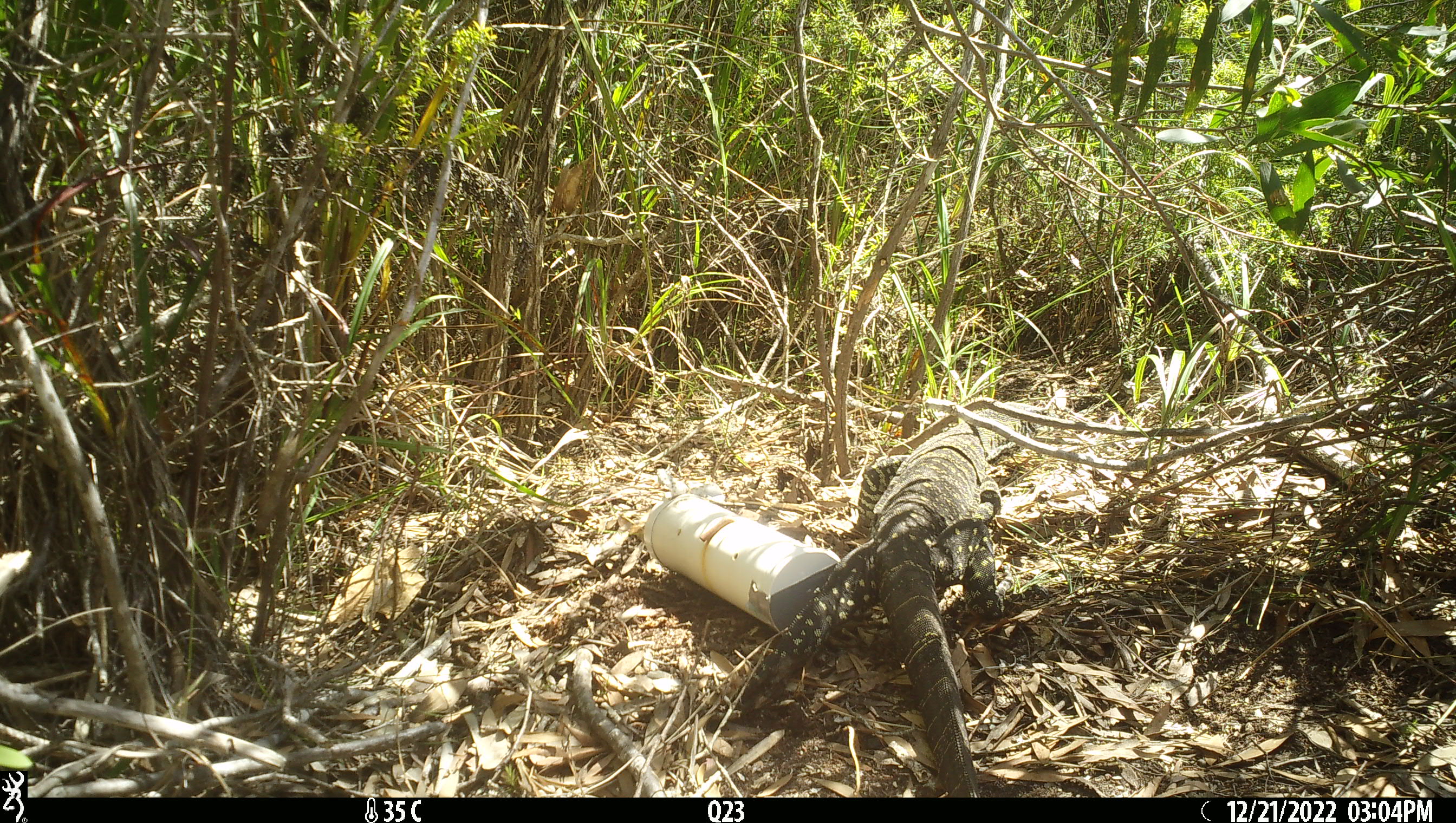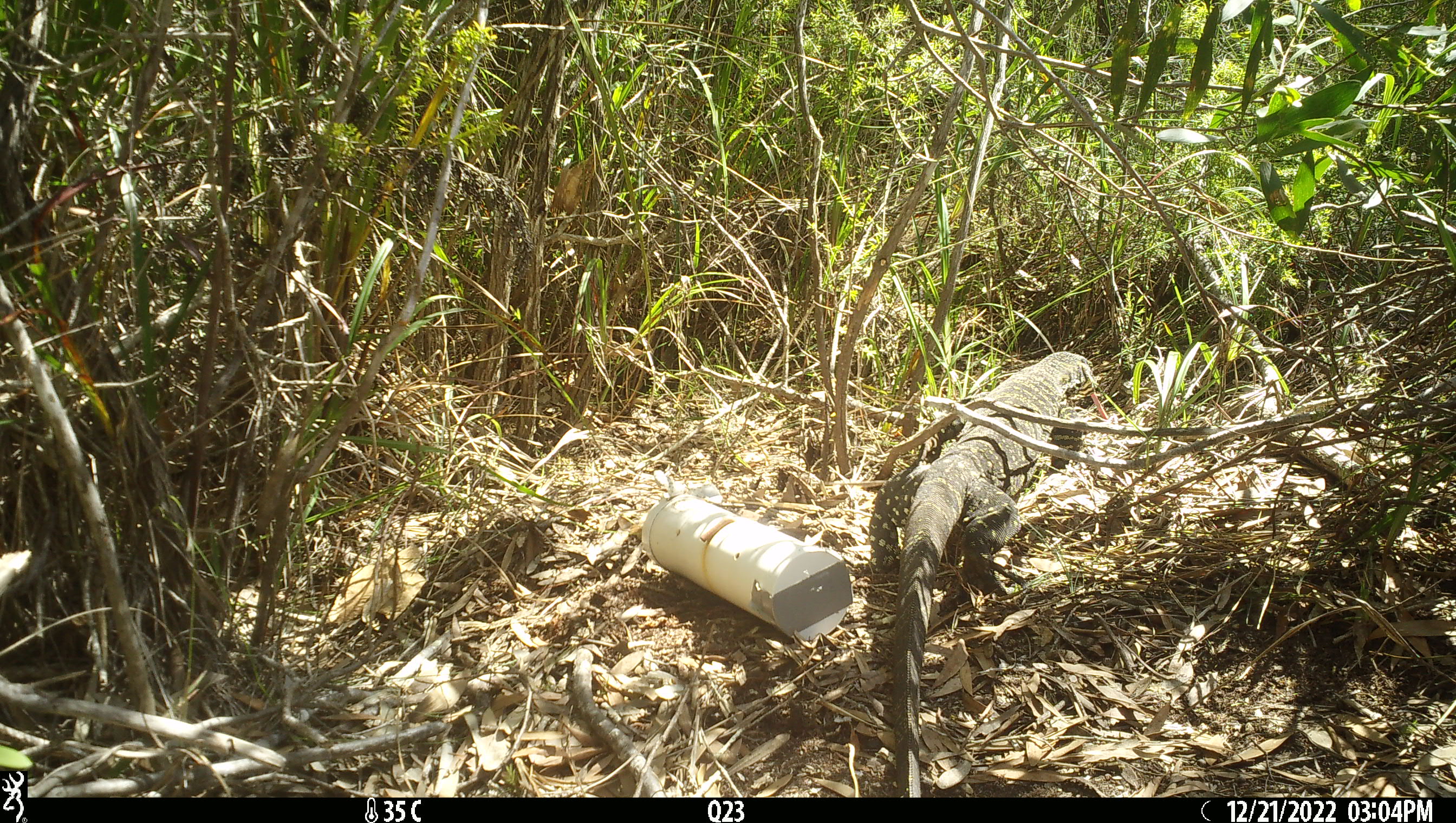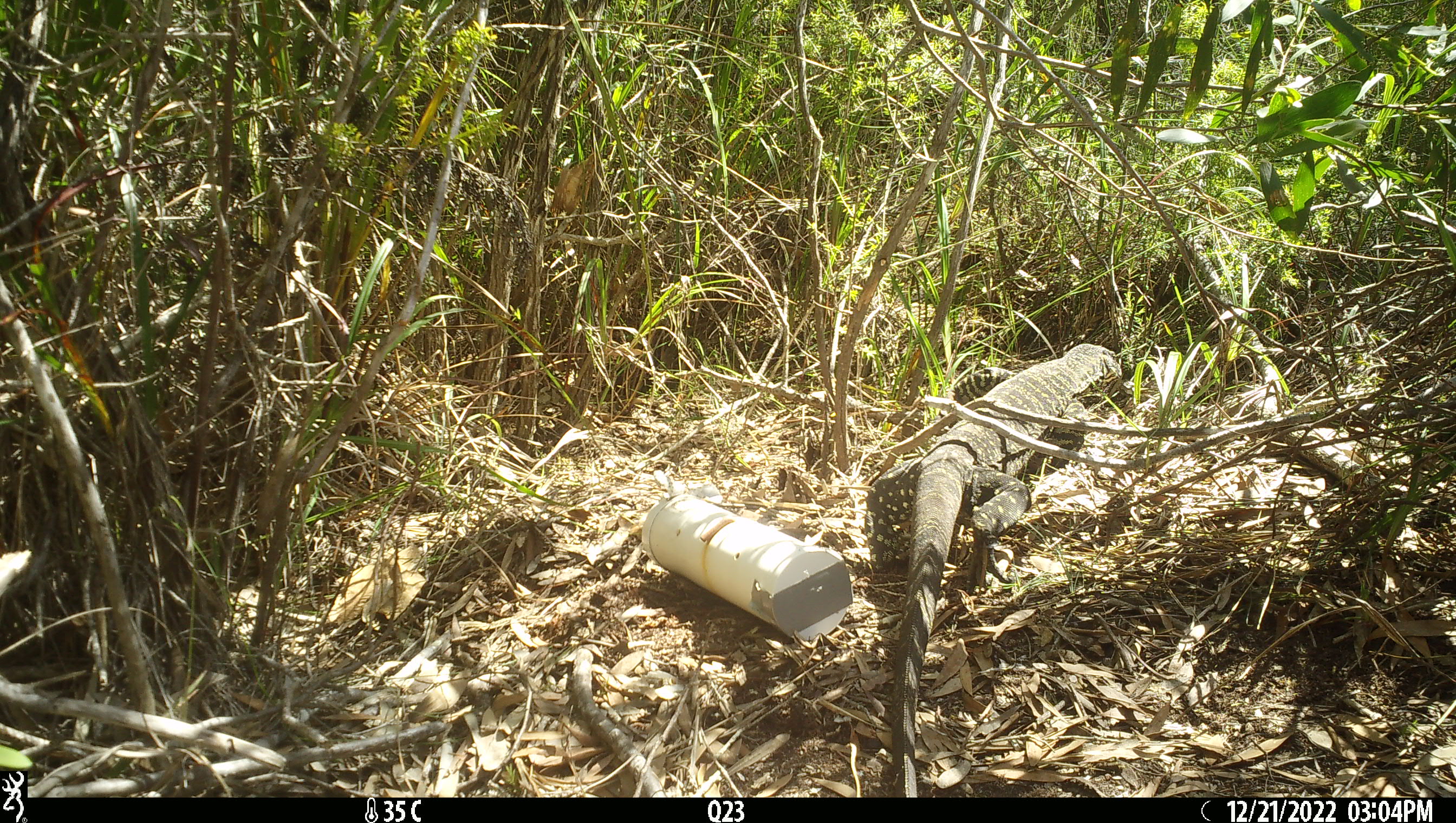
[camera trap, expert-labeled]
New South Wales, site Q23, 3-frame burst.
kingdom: Animalia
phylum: Chordata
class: Reptilia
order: Squamata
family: Varanidae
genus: Varanus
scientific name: Varanus varius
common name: lace monitor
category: goanna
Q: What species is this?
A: Goanna (lace monitor) (Varanus varius).